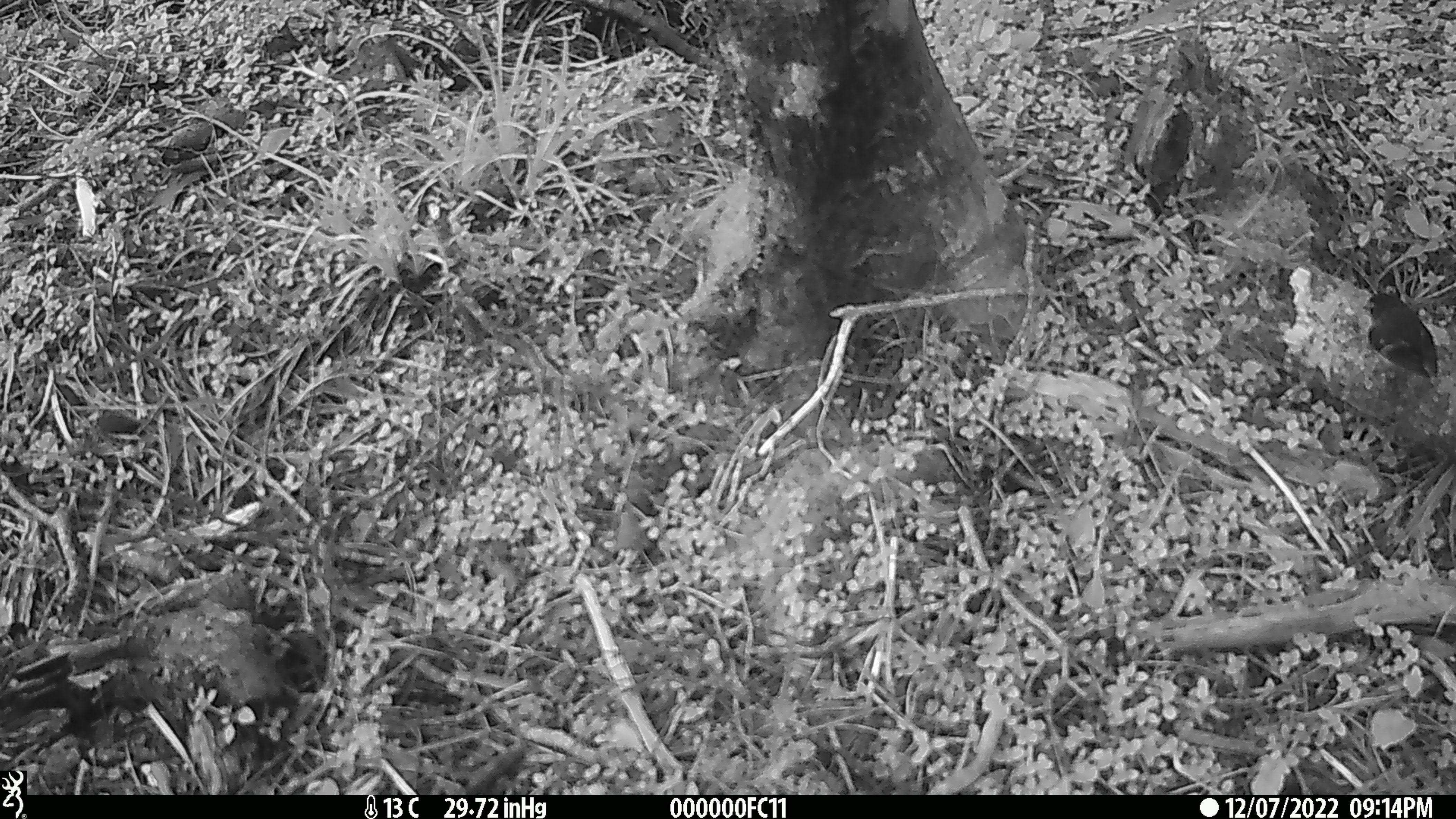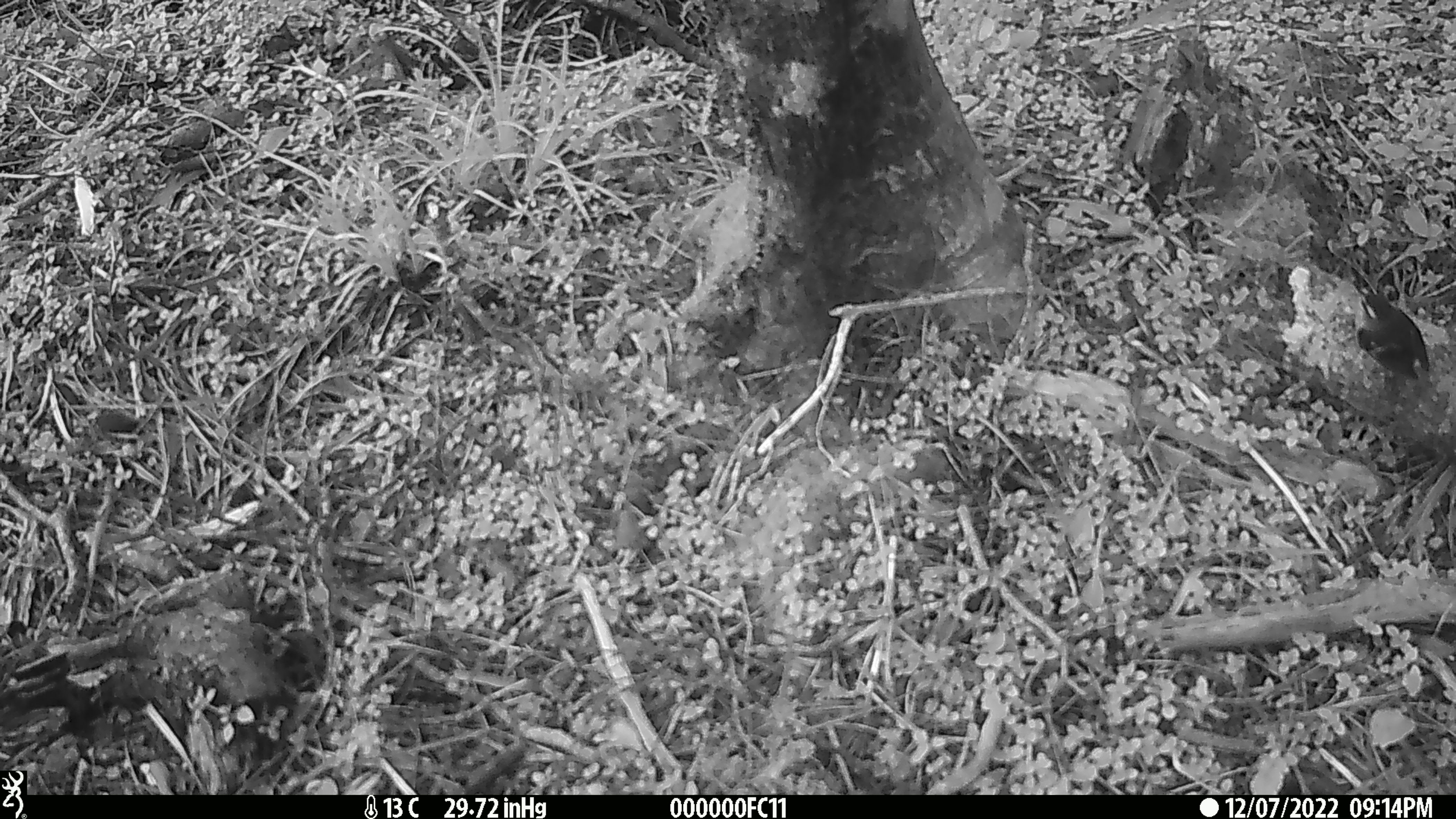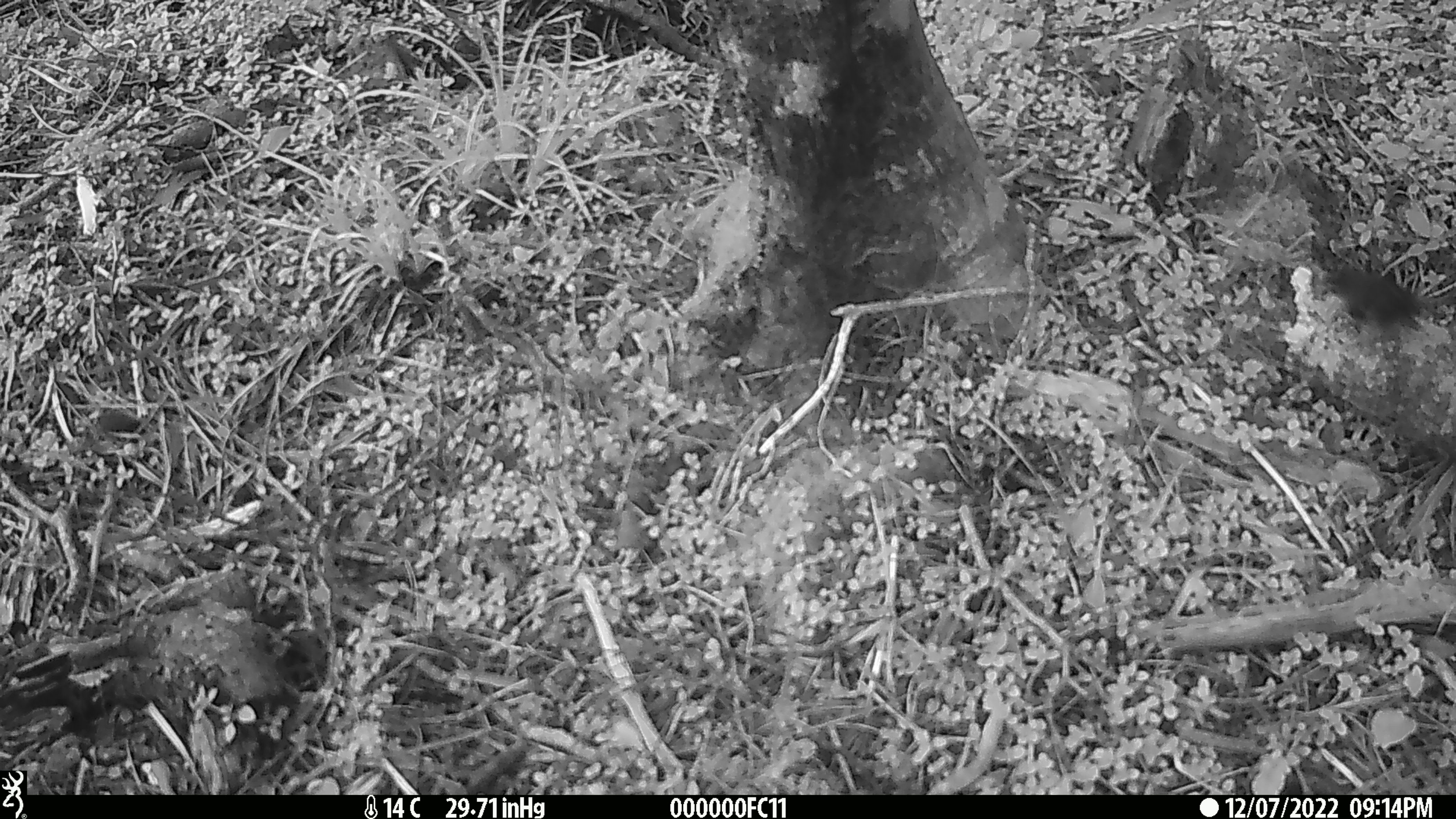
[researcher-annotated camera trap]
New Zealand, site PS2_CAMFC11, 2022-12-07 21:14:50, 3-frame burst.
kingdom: Animalia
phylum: Chordata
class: Aves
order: Passeriformes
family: Acanthisittidae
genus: Acanthisitta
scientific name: Acanthisitta chloris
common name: rifleman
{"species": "rifleman (Acanthisitta chloris)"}